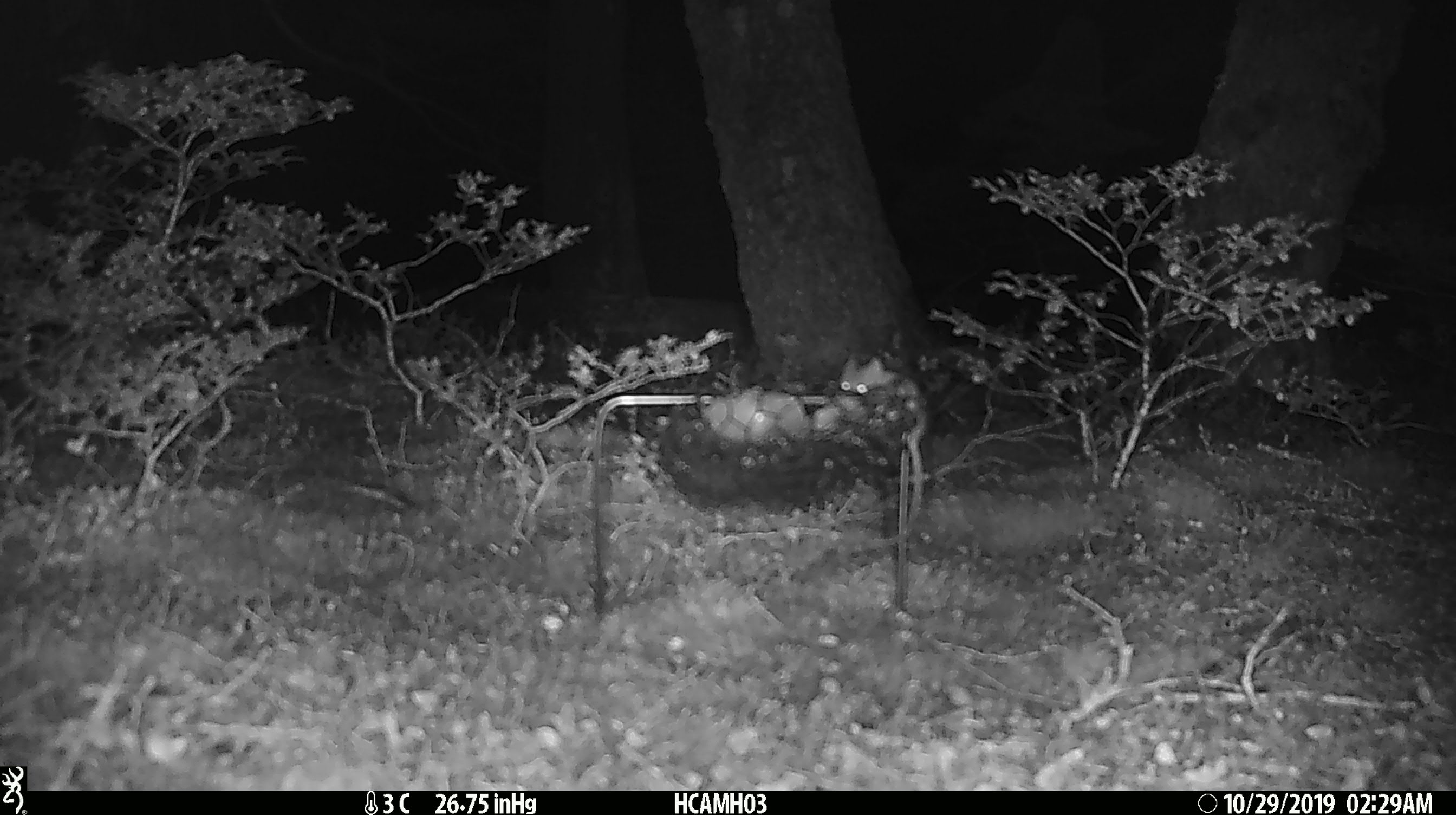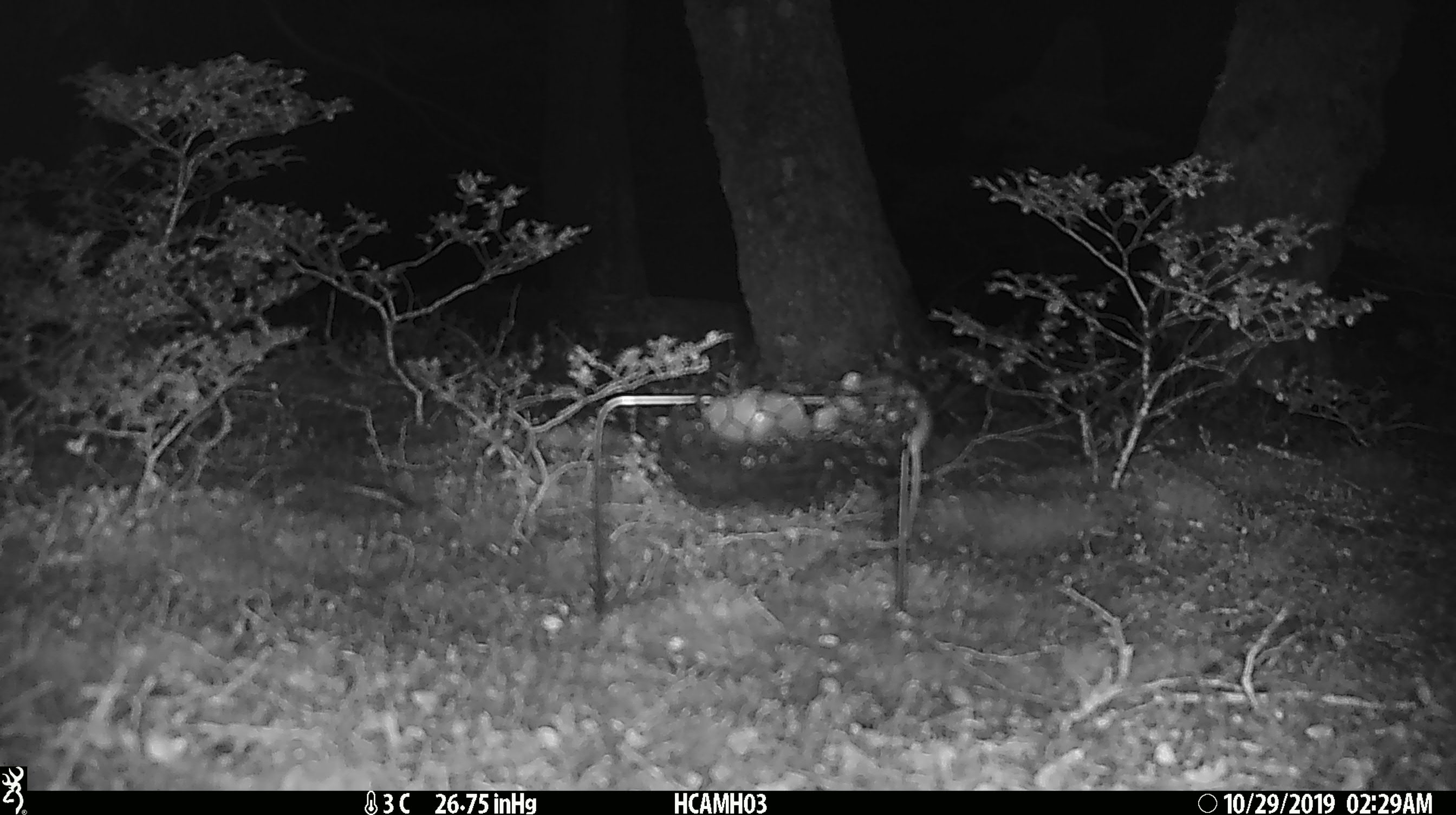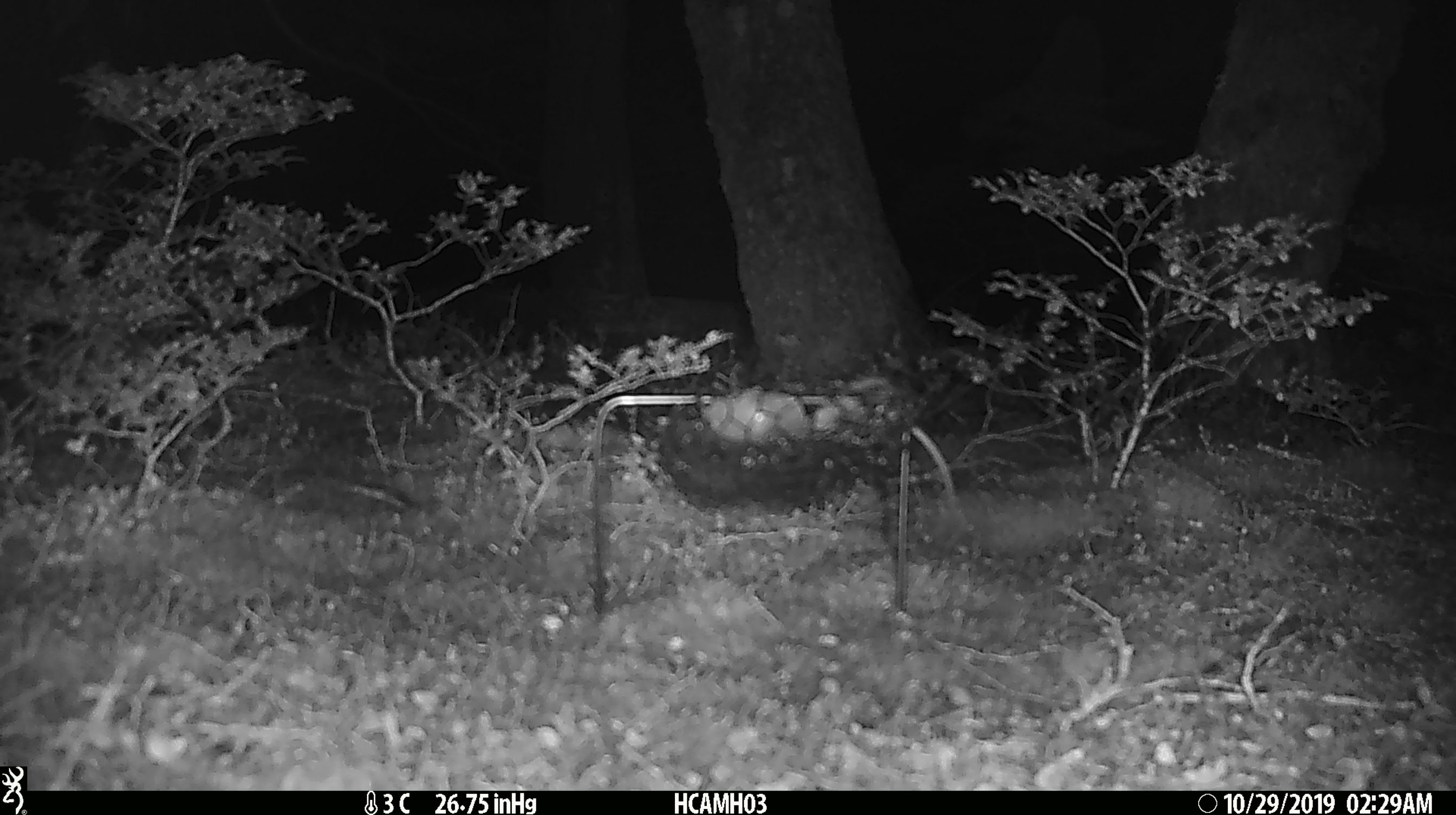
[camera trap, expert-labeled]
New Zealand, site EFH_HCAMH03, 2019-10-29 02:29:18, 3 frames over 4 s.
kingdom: Animalia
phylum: Chordata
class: Mammalia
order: Rodentia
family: Muridae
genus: Mus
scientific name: Mus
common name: mouse